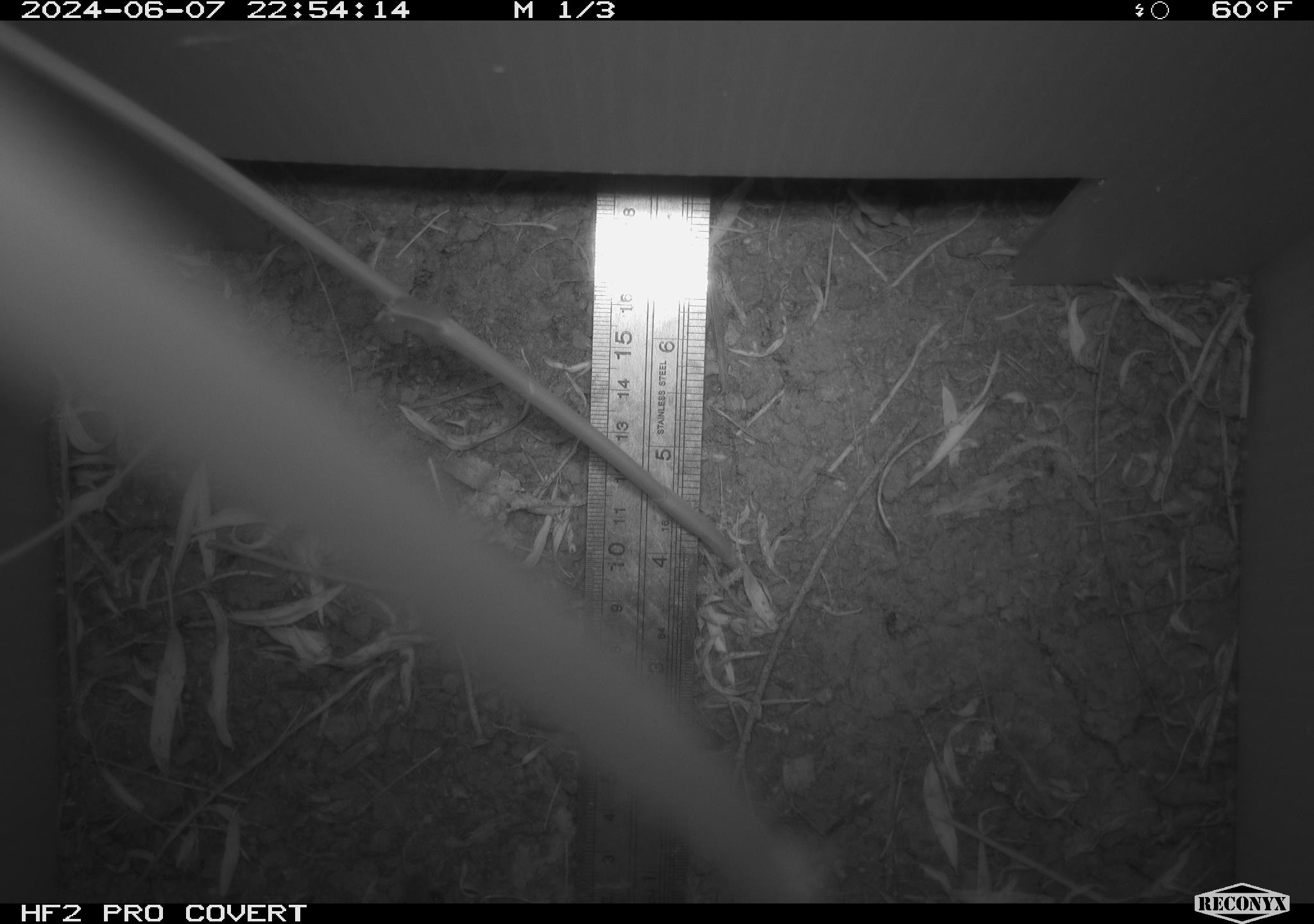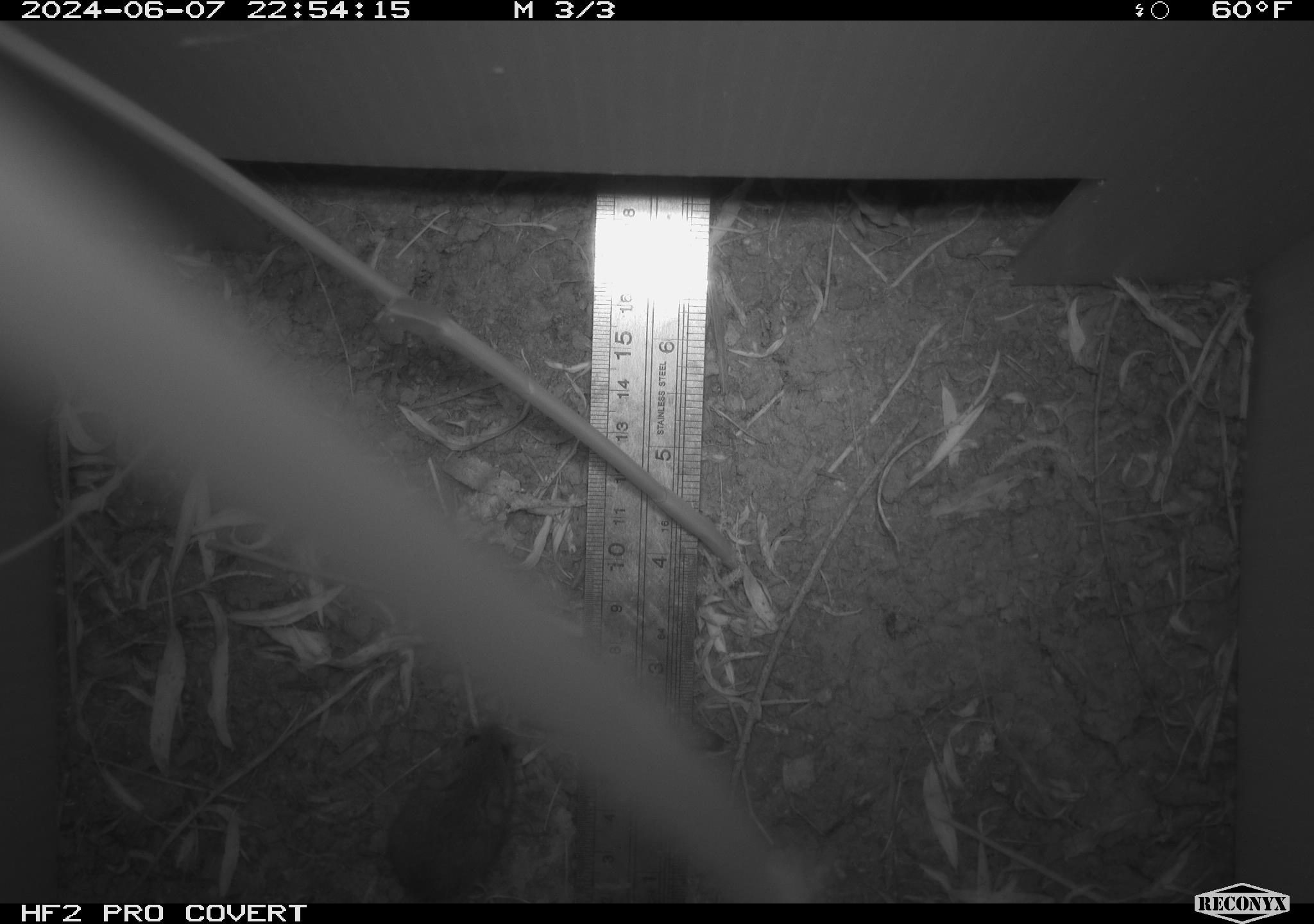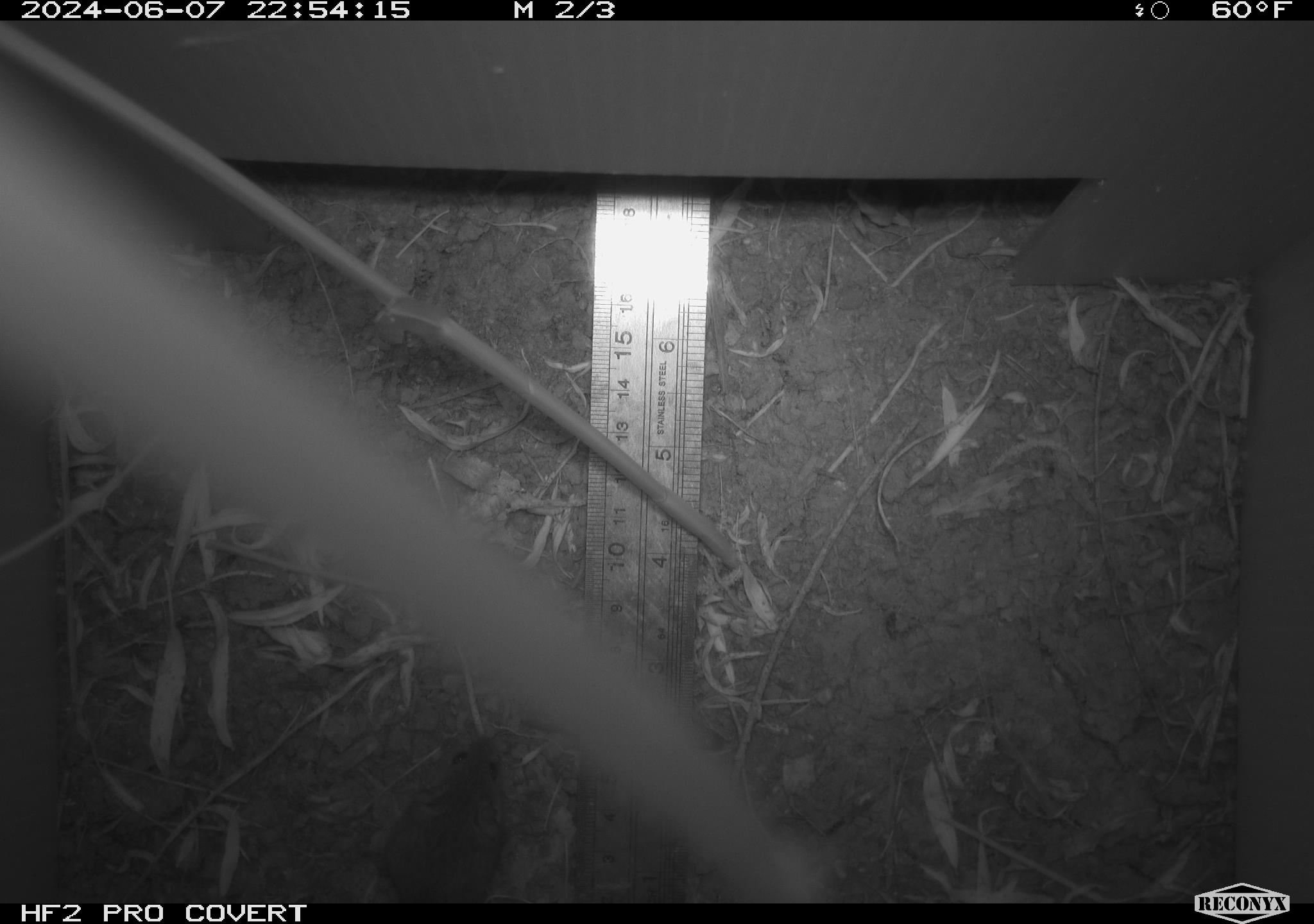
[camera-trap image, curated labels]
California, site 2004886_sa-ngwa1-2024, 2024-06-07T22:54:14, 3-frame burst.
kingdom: Animalia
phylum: Chordata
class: Mammalia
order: Rodentia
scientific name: Rodentia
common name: mouse species